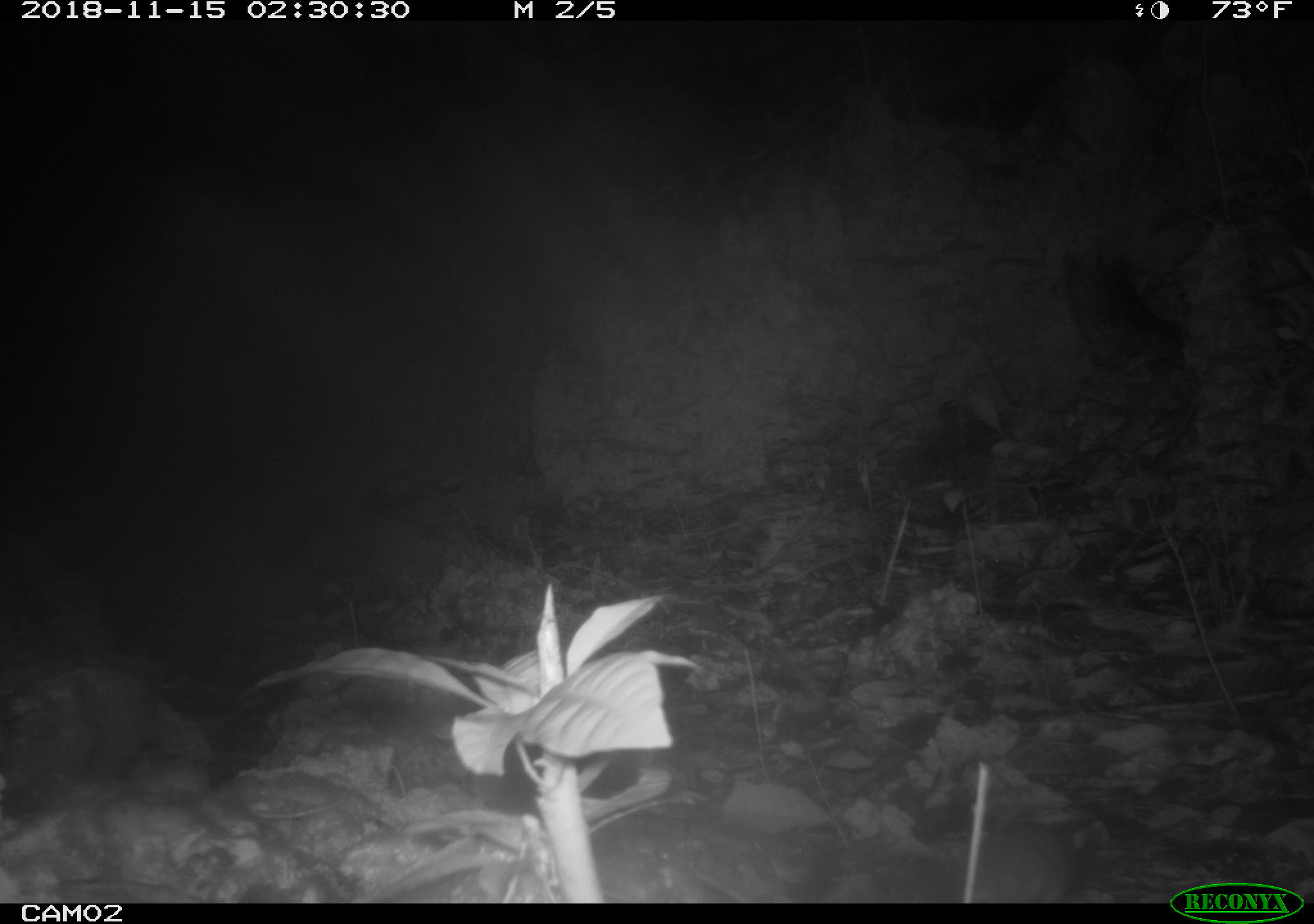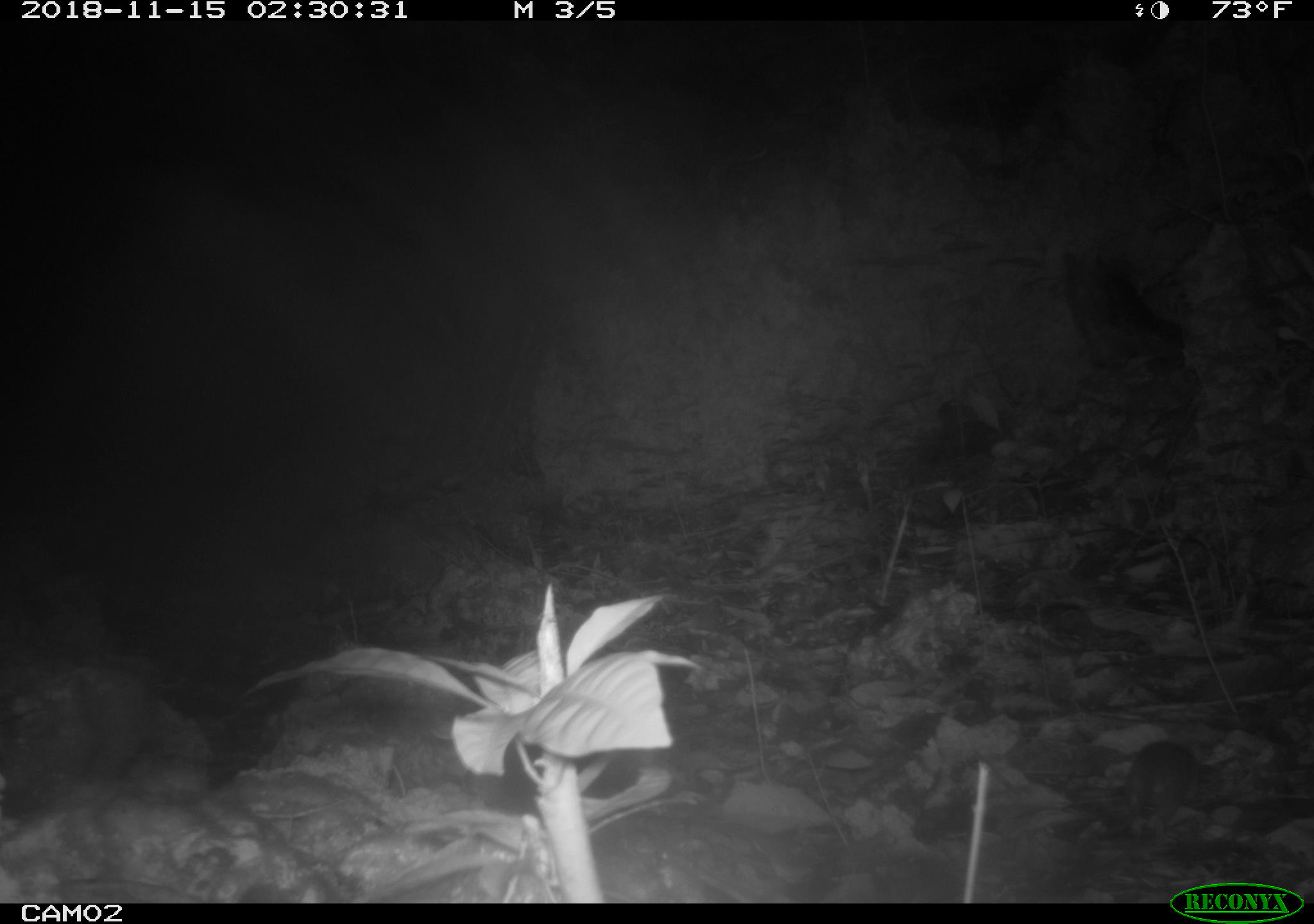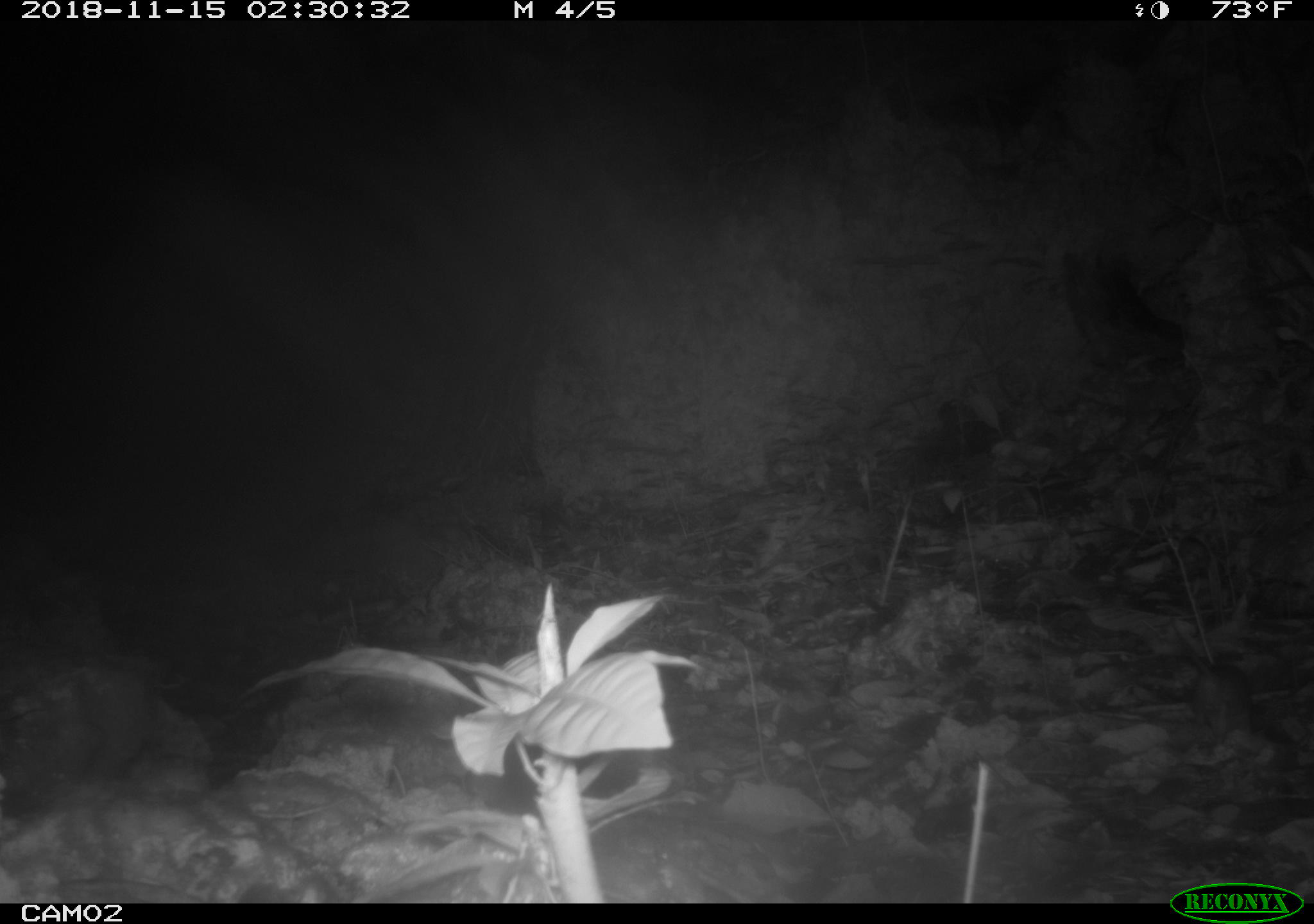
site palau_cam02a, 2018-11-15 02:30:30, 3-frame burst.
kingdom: Animalia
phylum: Chordata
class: Mammalia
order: Rodentia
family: Muridae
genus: Rattus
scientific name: Rattus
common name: rat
Rat (Rattus).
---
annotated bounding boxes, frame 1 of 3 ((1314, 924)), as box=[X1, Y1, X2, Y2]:
rat: box=[949, 757, 1087, 907]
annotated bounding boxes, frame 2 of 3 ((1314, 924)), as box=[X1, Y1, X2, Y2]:
rat: box=[1080, 725, 1209, 858]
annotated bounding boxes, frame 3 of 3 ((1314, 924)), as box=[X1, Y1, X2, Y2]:
rat: box=[1161, 547, 1292, 764]